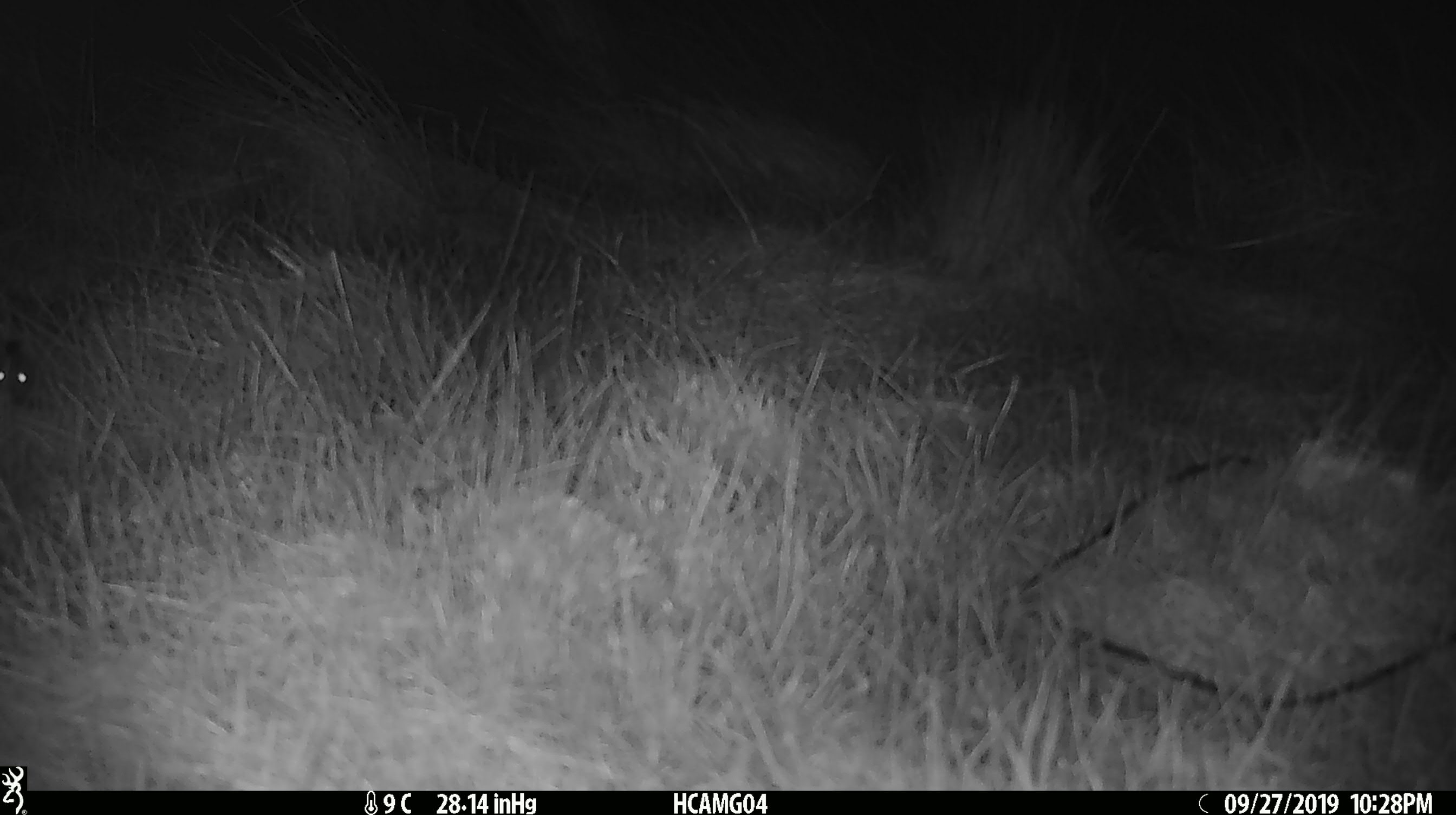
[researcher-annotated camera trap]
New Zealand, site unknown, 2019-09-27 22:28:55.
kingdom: Animalia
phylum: Chordata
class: Mammalia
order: Rodentia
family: Muridae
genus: Mus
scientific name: Mus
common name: mouse